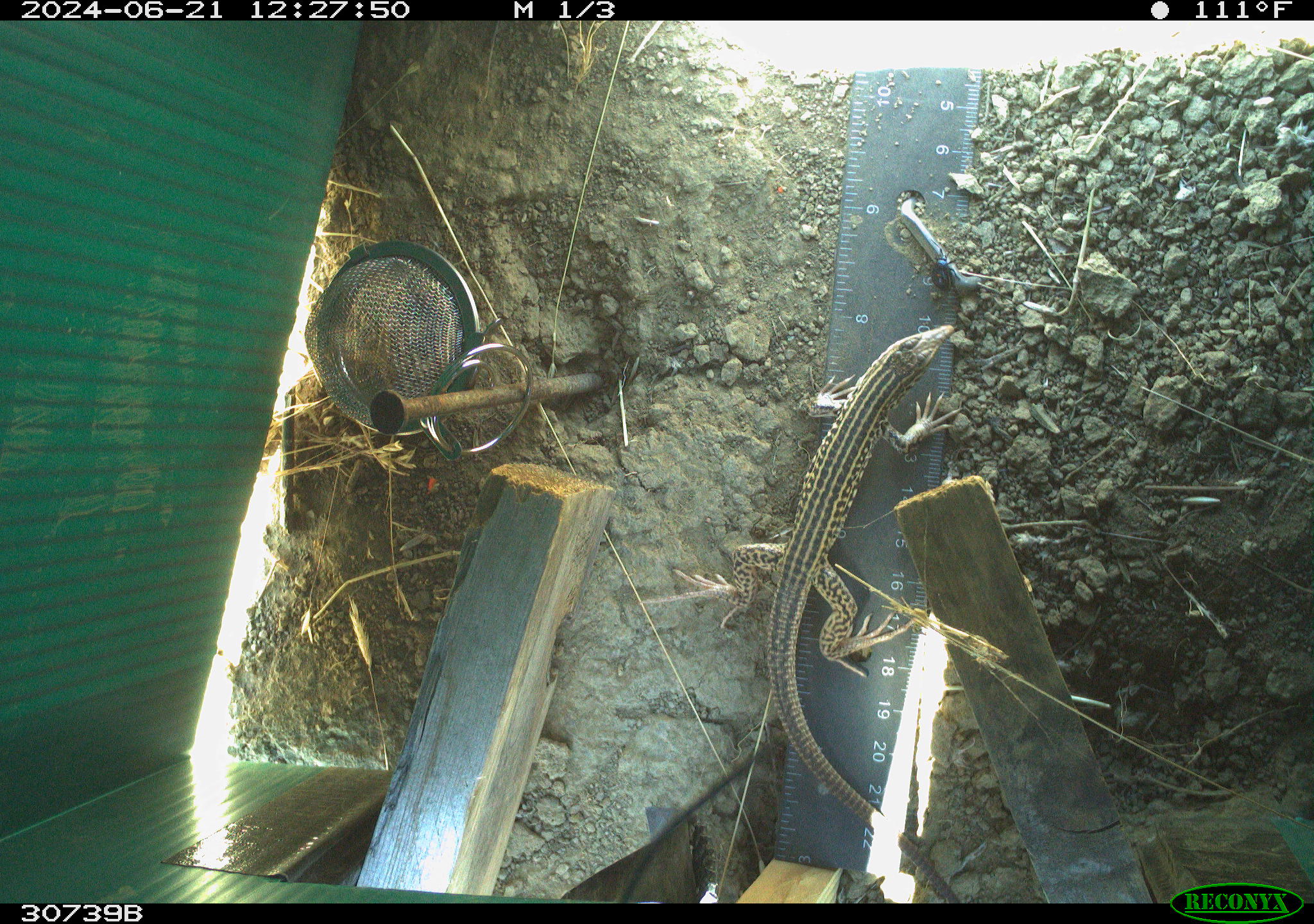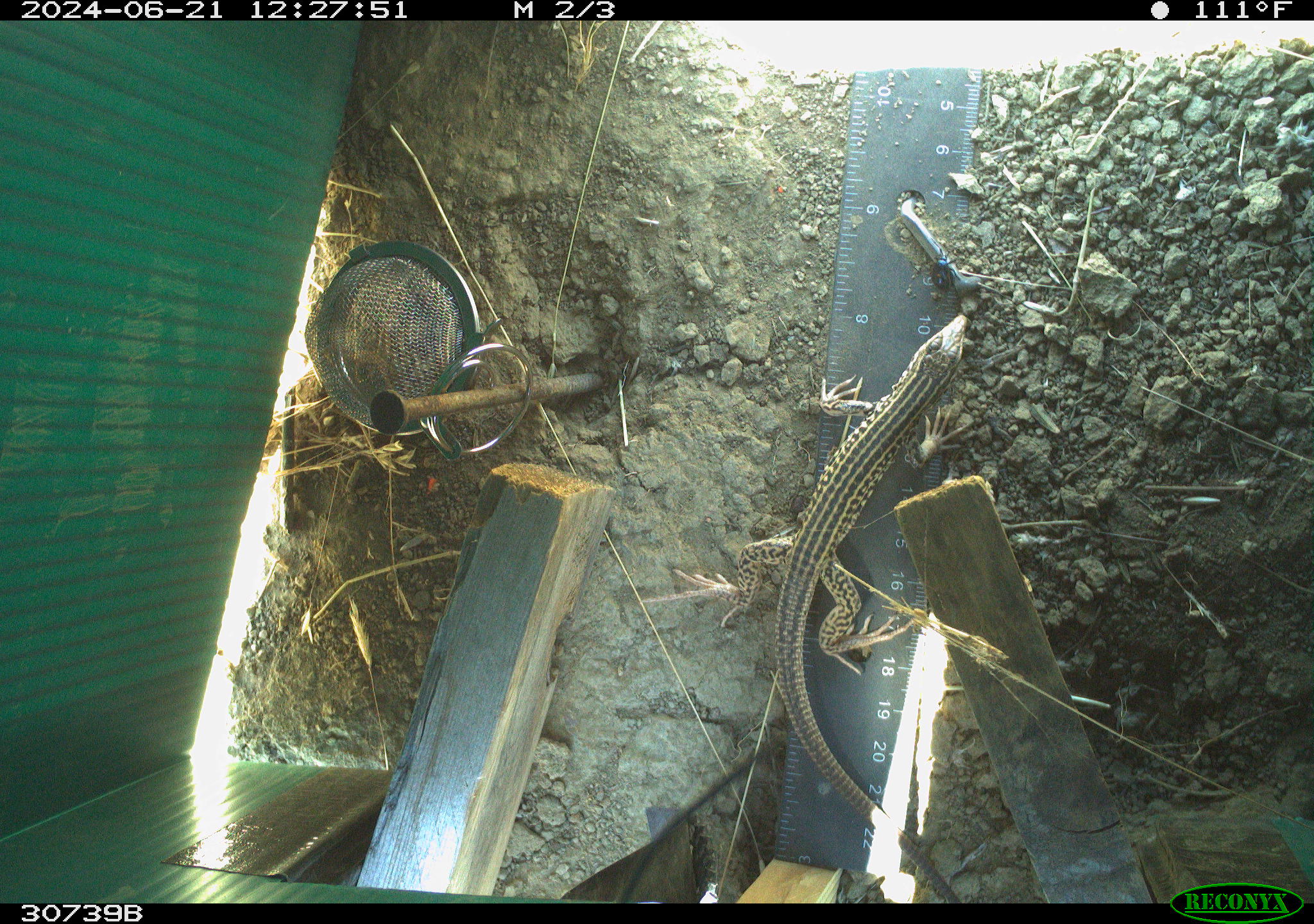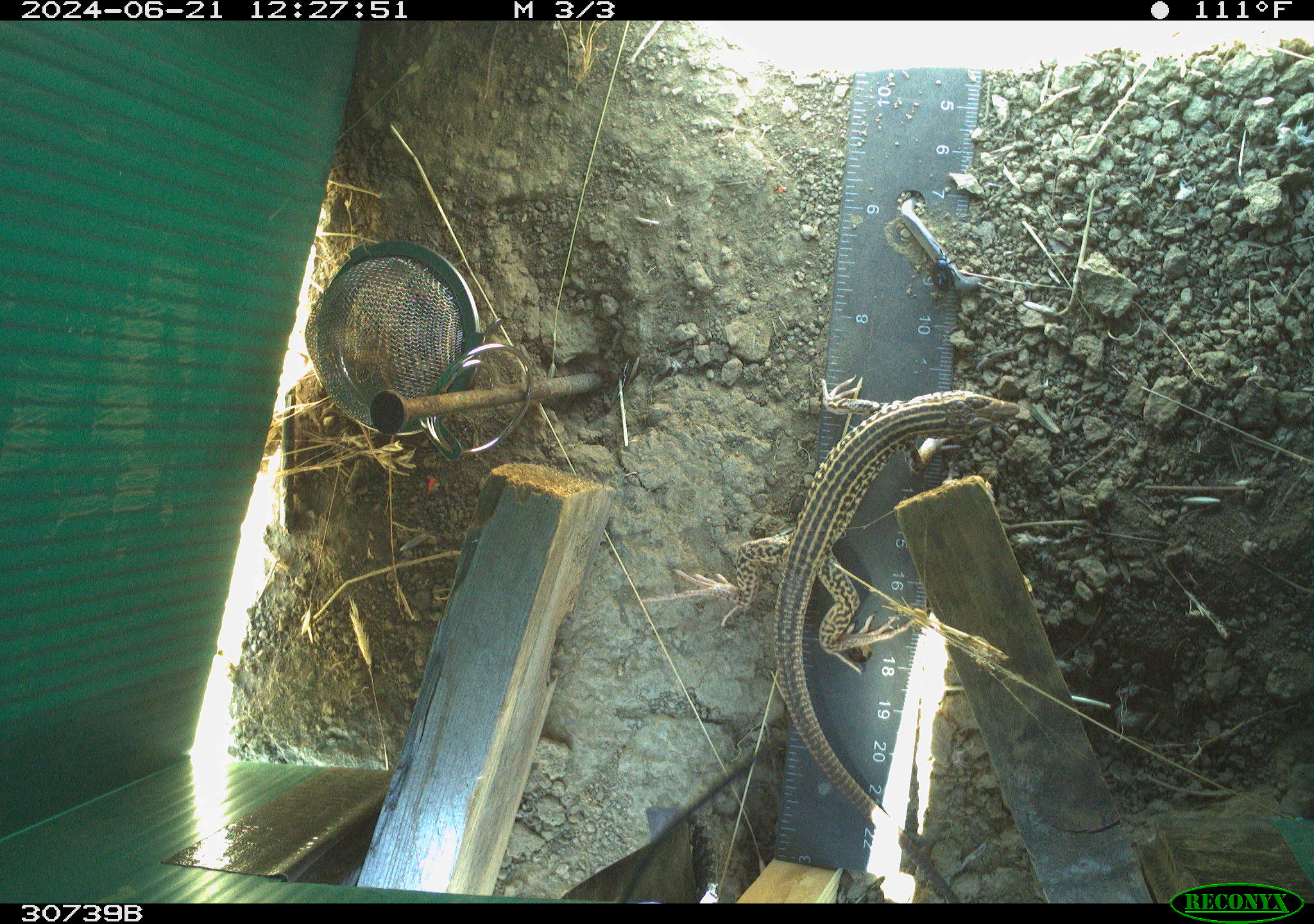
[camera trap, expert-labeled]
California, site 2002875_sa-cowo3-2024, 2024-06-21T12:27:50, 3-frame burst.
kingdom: Animalia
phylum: Chordata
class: Reptilia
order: Squamata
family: Teiidae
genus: Aspidoscelis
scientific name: Aspidoscelis tigris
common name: western whiptail